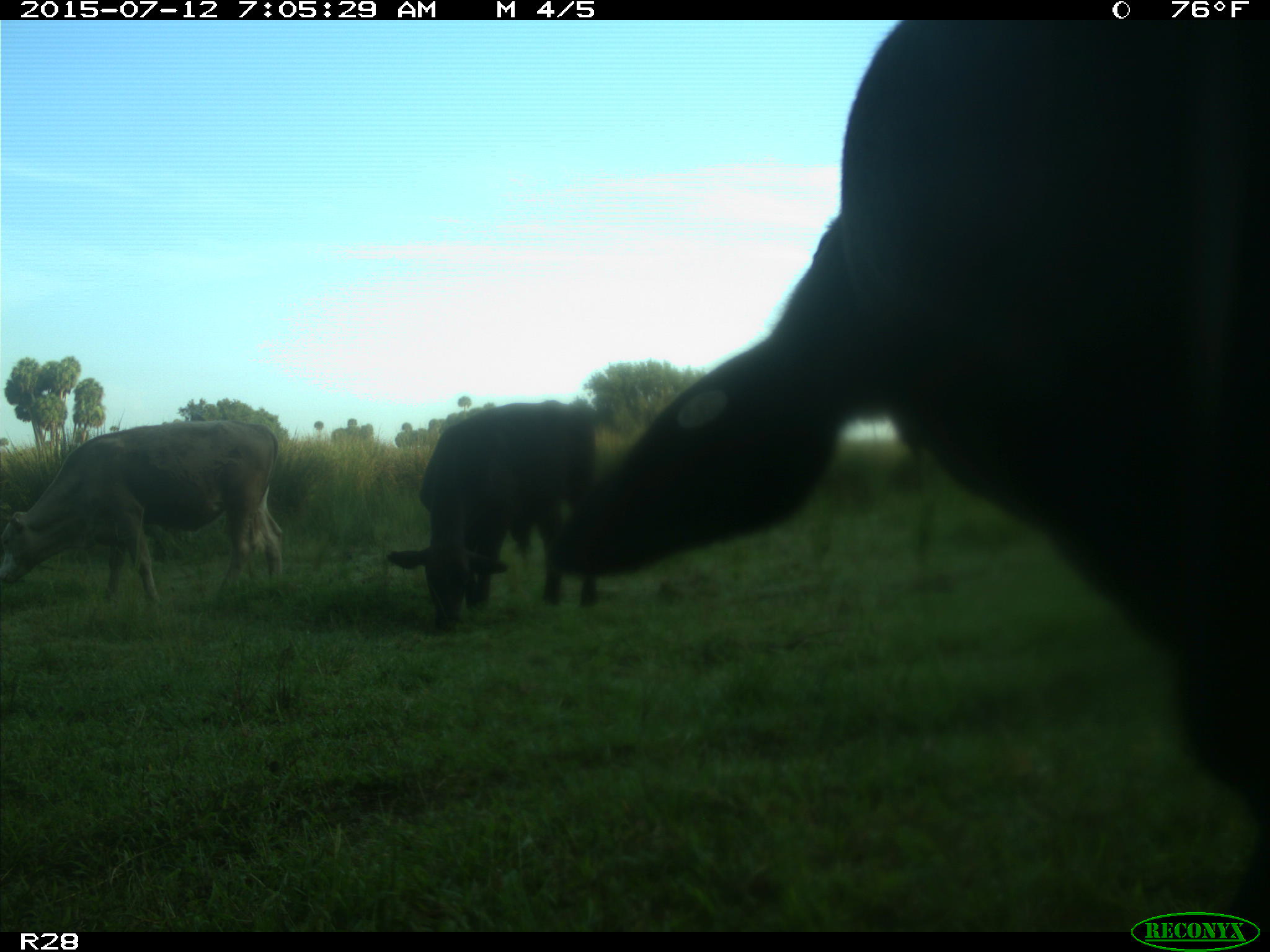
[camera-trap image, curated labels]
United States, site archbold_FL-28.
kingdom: Animalia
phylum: Chordata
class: Mammalia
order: Artiodactyla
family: Bovidae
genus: Bos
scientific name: Bos taurus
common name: domestic cow